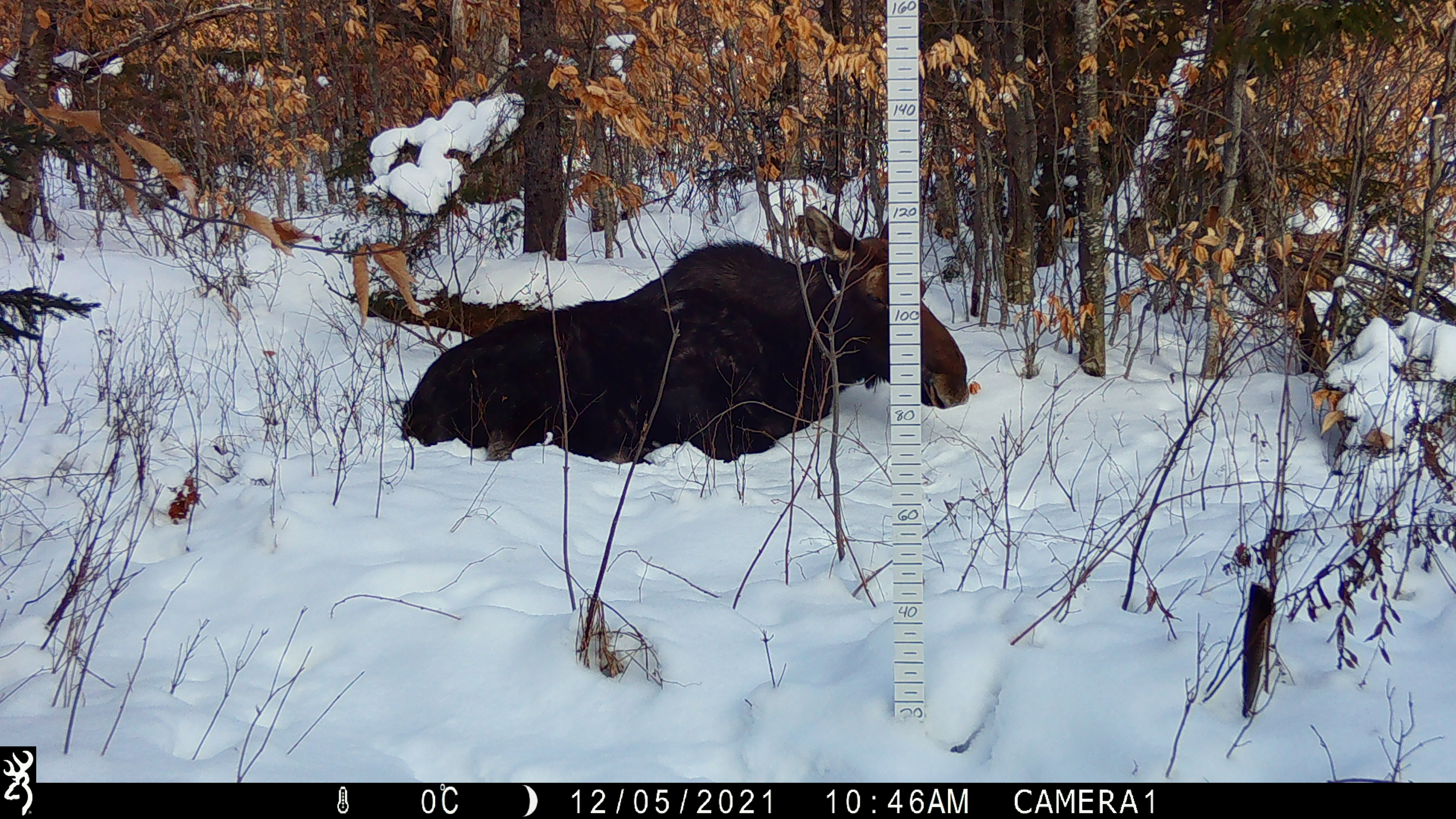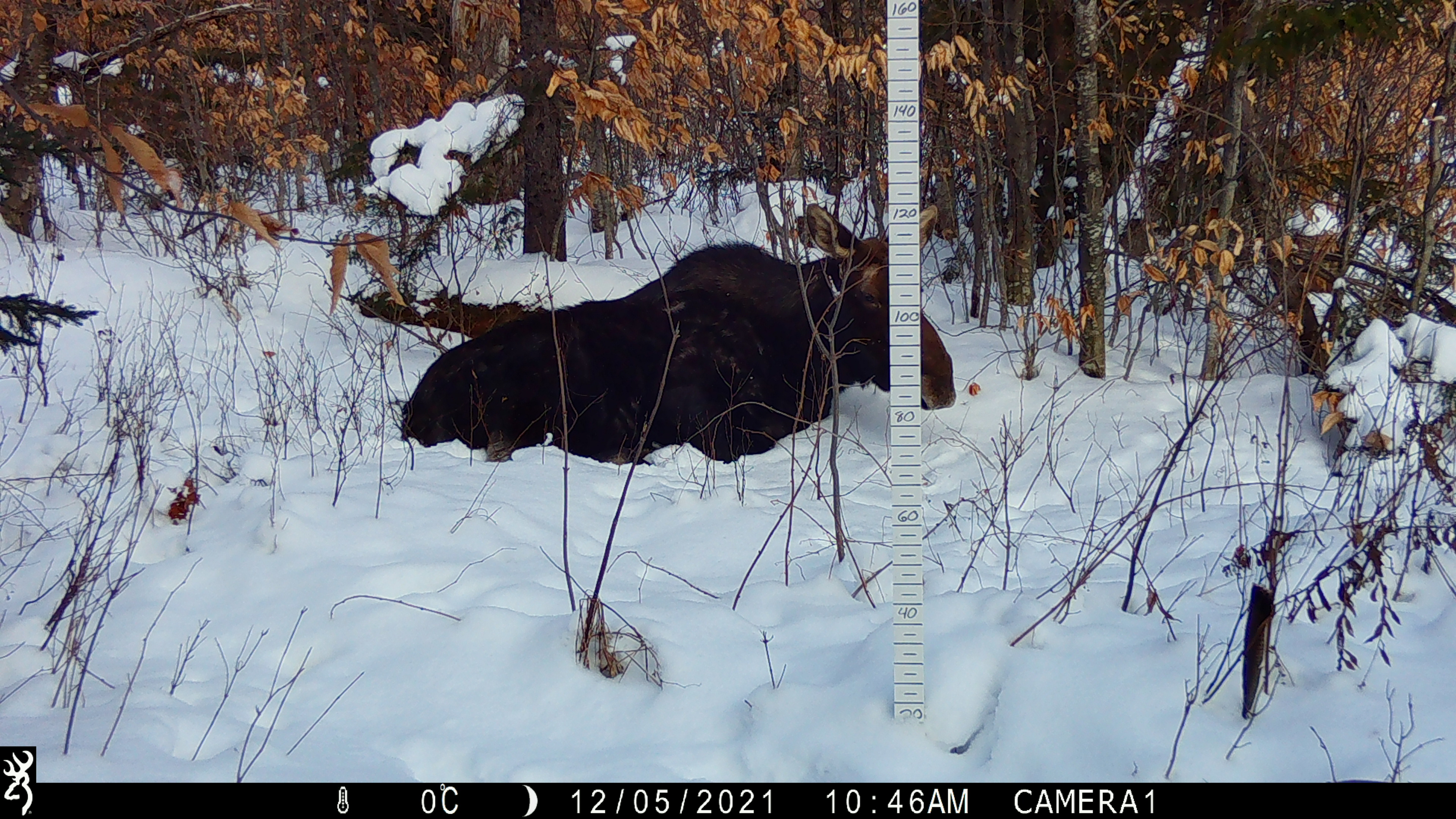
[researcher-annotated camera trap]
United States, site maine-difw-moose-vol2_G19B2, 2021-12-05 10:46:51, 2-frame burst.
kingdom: Animalia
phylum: Chordata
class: Mammalia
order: Artiodactyla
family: Cervidae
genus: Alces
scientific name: Alces alces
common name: moose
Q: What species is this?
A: Moose (Alces alces).